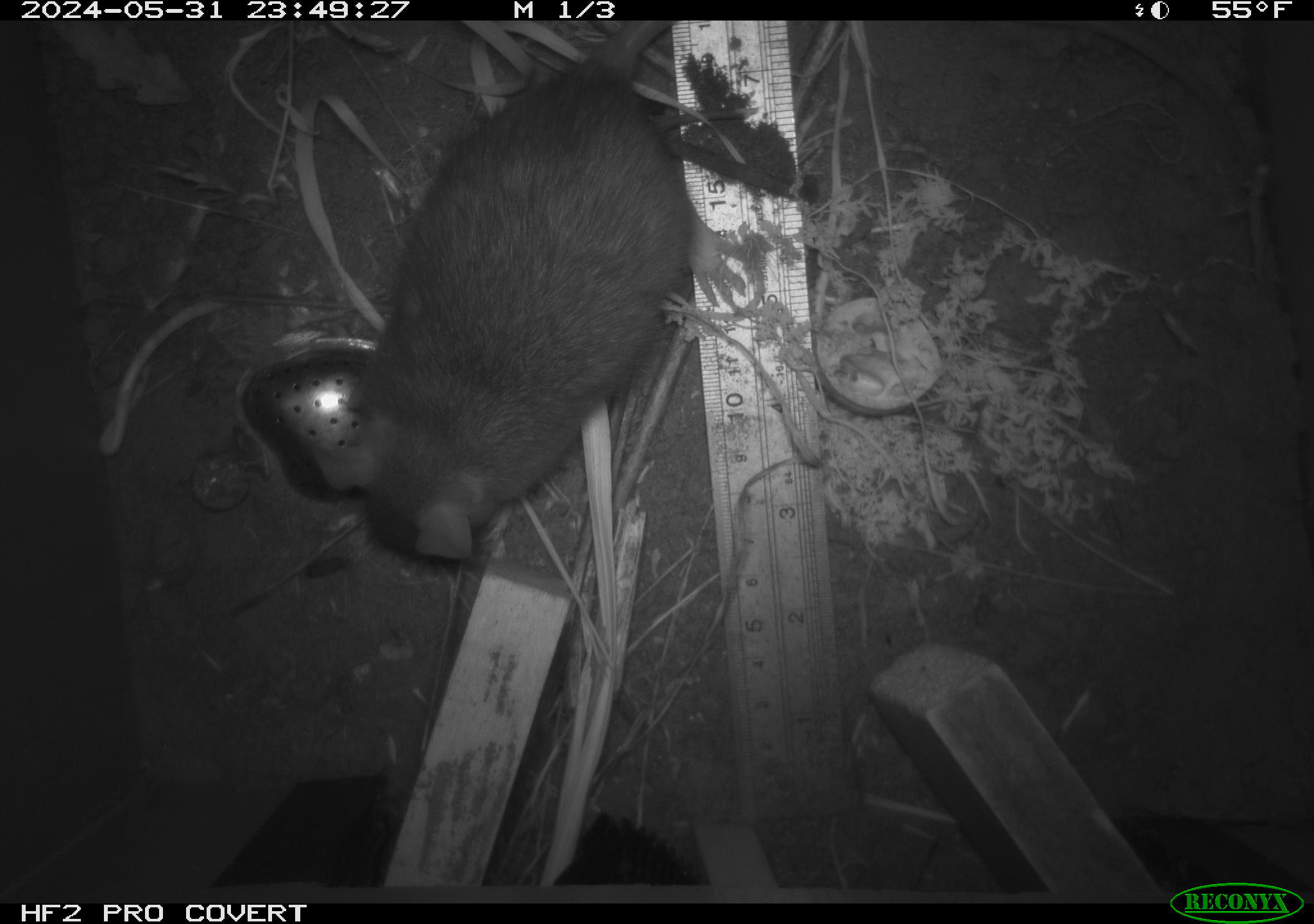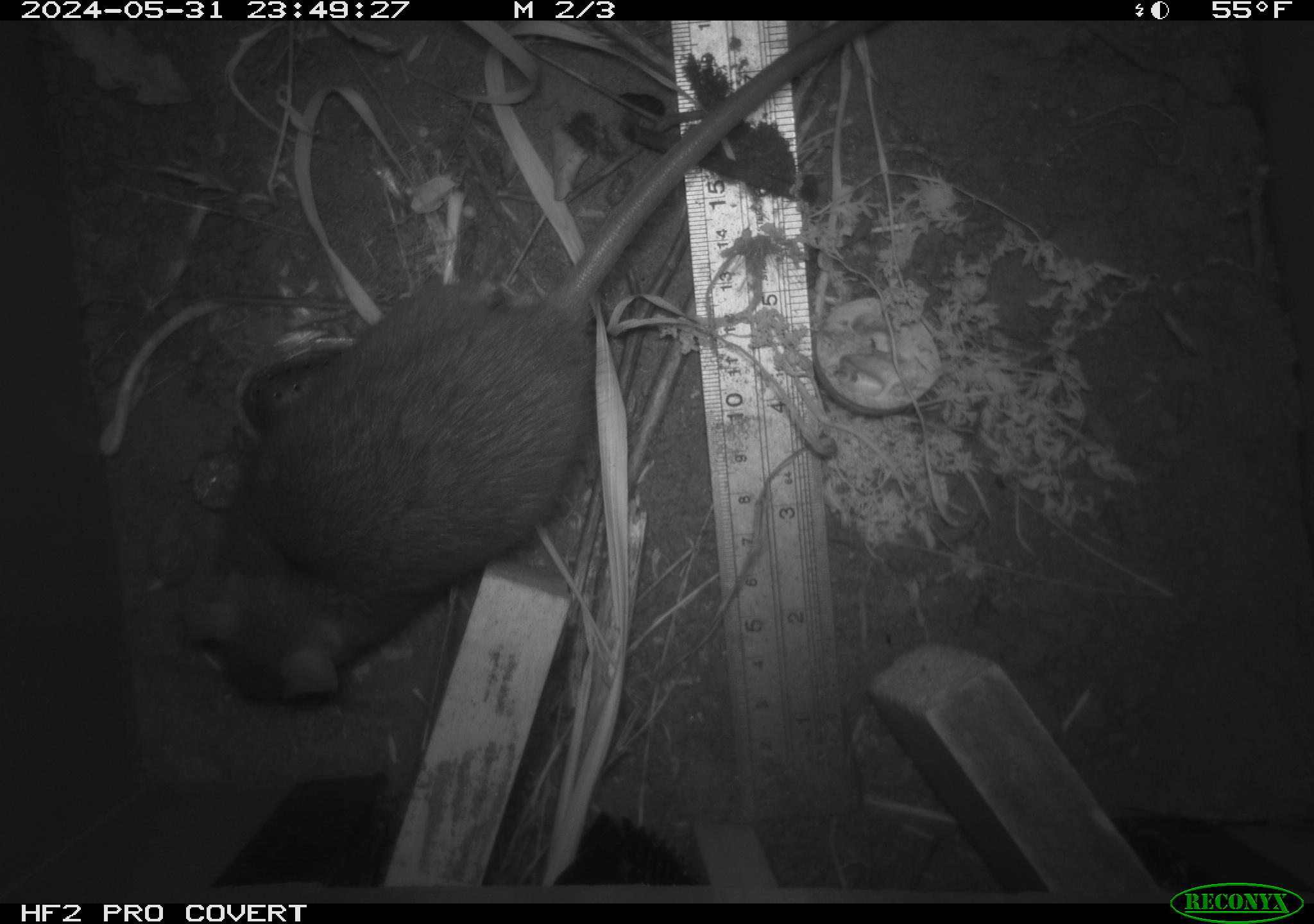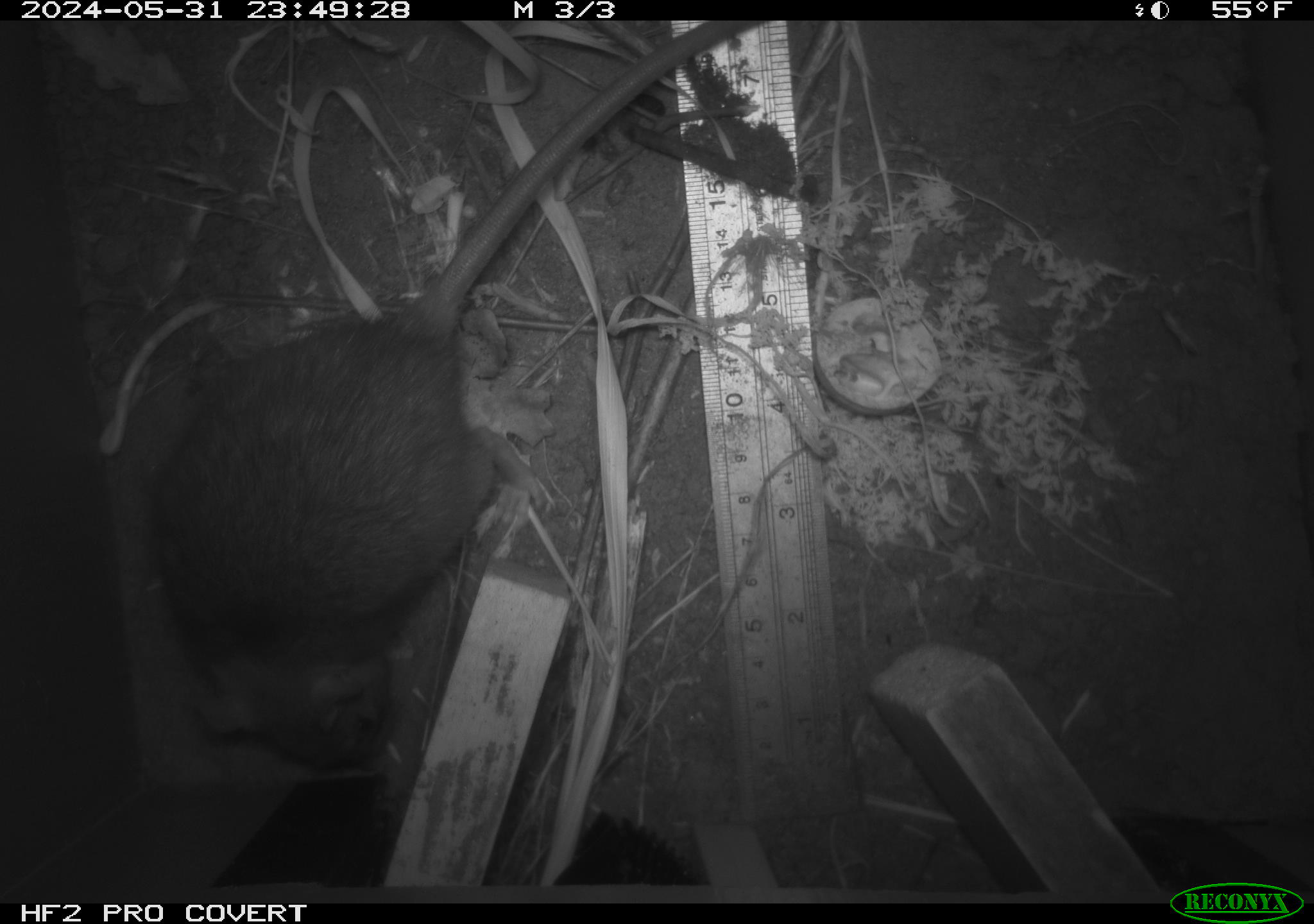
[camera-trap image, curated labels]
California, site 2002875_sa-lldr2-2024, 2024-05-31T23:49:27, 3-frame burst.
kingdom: Animalia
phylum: Chordata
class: Mammalia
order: Rodentia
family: Muridae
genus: Rattus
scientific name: Rattus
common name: rat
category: rattus species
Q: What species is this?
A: Rattus species (rat) (Rattus).